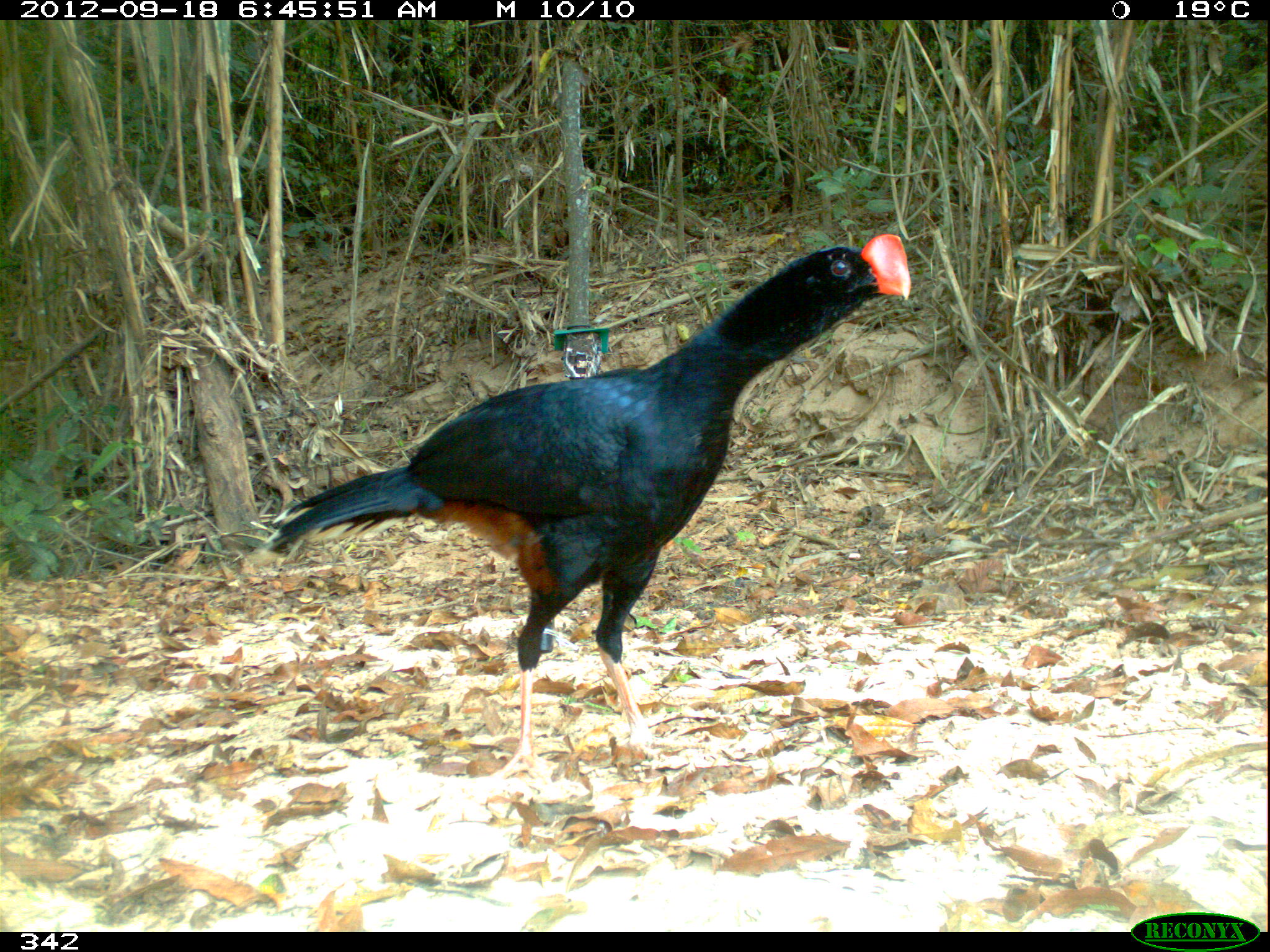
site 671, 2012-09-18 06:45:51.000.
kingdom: Animalia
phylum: Chordata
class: Aves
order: Galliformes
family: Cracidae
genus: Mitu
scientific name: Mitu tuberosum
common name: razor-billed curassow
Mitu tuberosum (razor-billed curassow).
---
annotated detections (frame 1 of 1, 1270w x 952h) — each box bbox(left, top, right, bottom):
mitu tuberosum: bbox(259, 232, 911, 782)